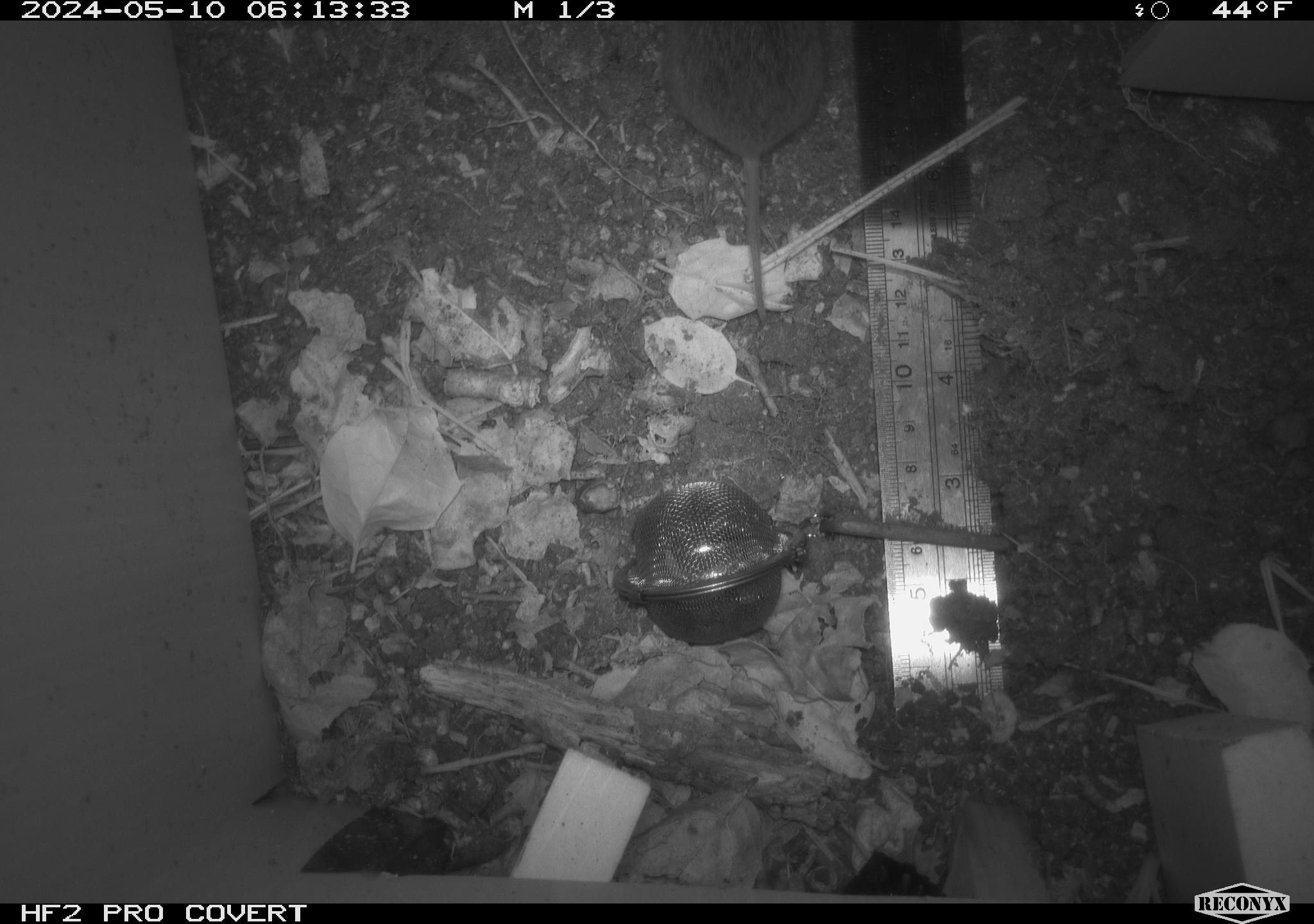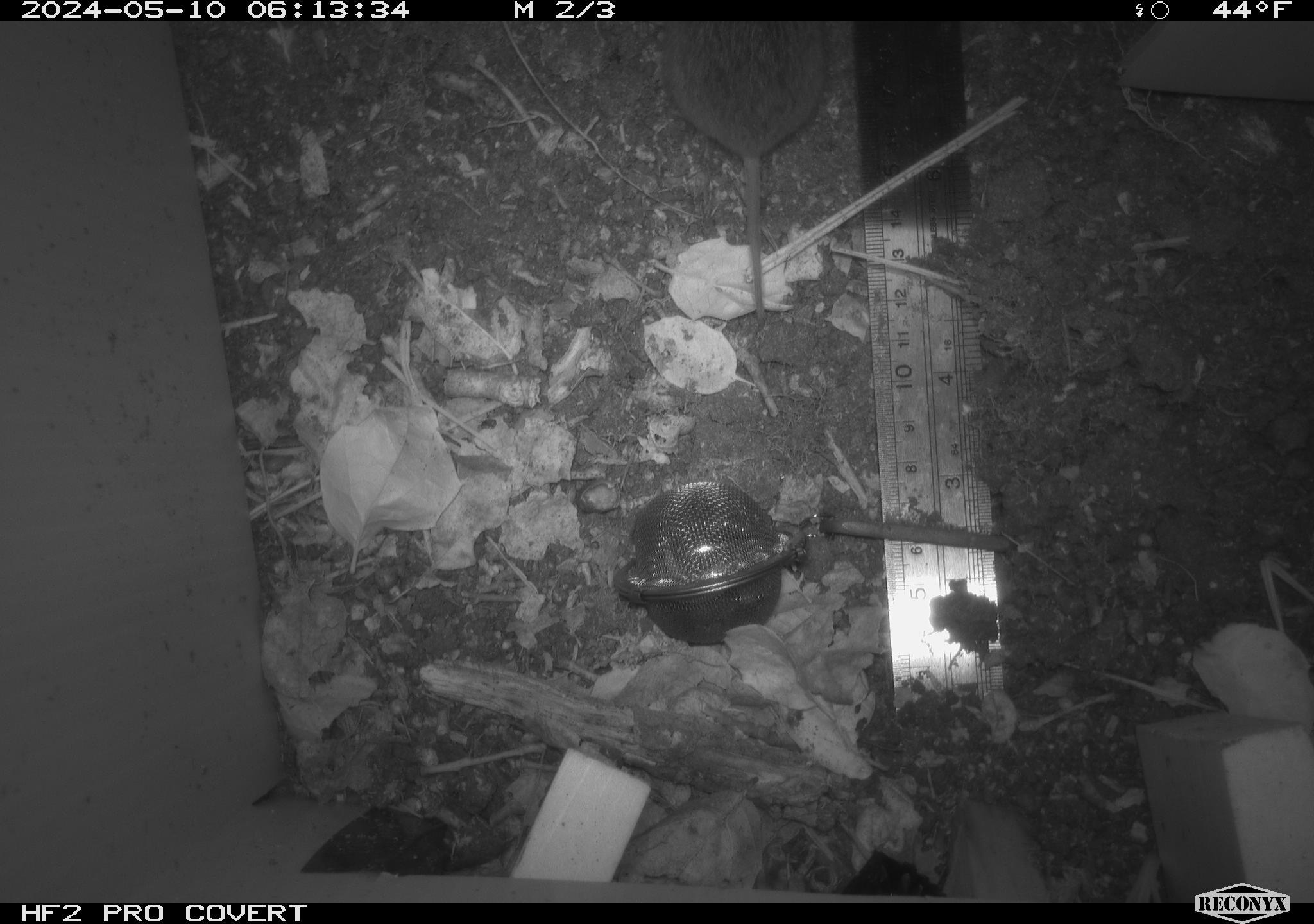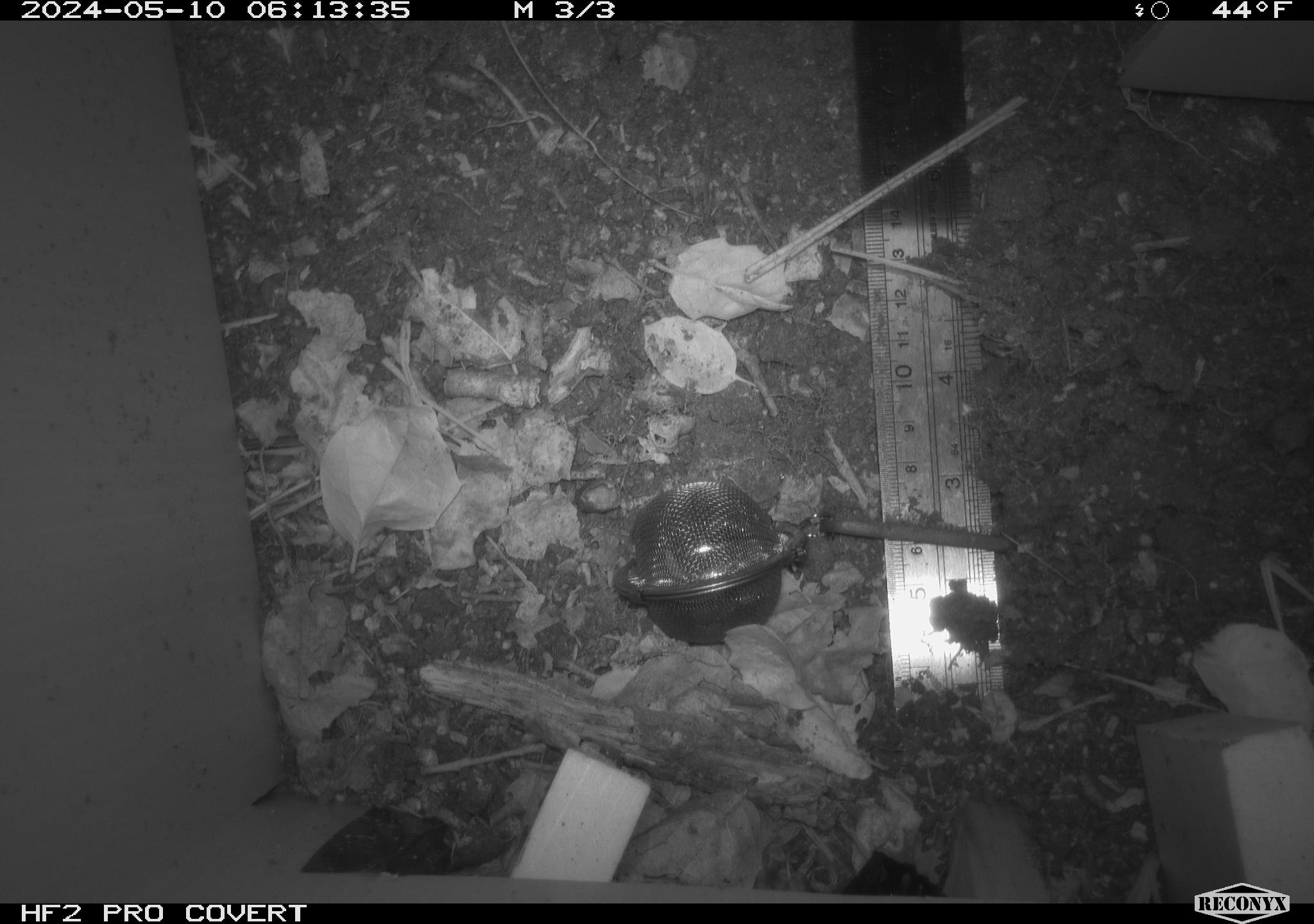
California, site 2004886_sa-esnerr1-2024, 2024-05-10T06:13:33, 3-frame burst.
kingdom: Animalia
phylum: Chordata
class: Mammalia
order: Rodentia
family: Cricetidae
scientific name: Cricetidae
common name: hamsters, voles, lemmings, and allies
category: cricetidae family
Cricetidae family (hamsters, voles, lemmings, and allies) (Cricetidae).